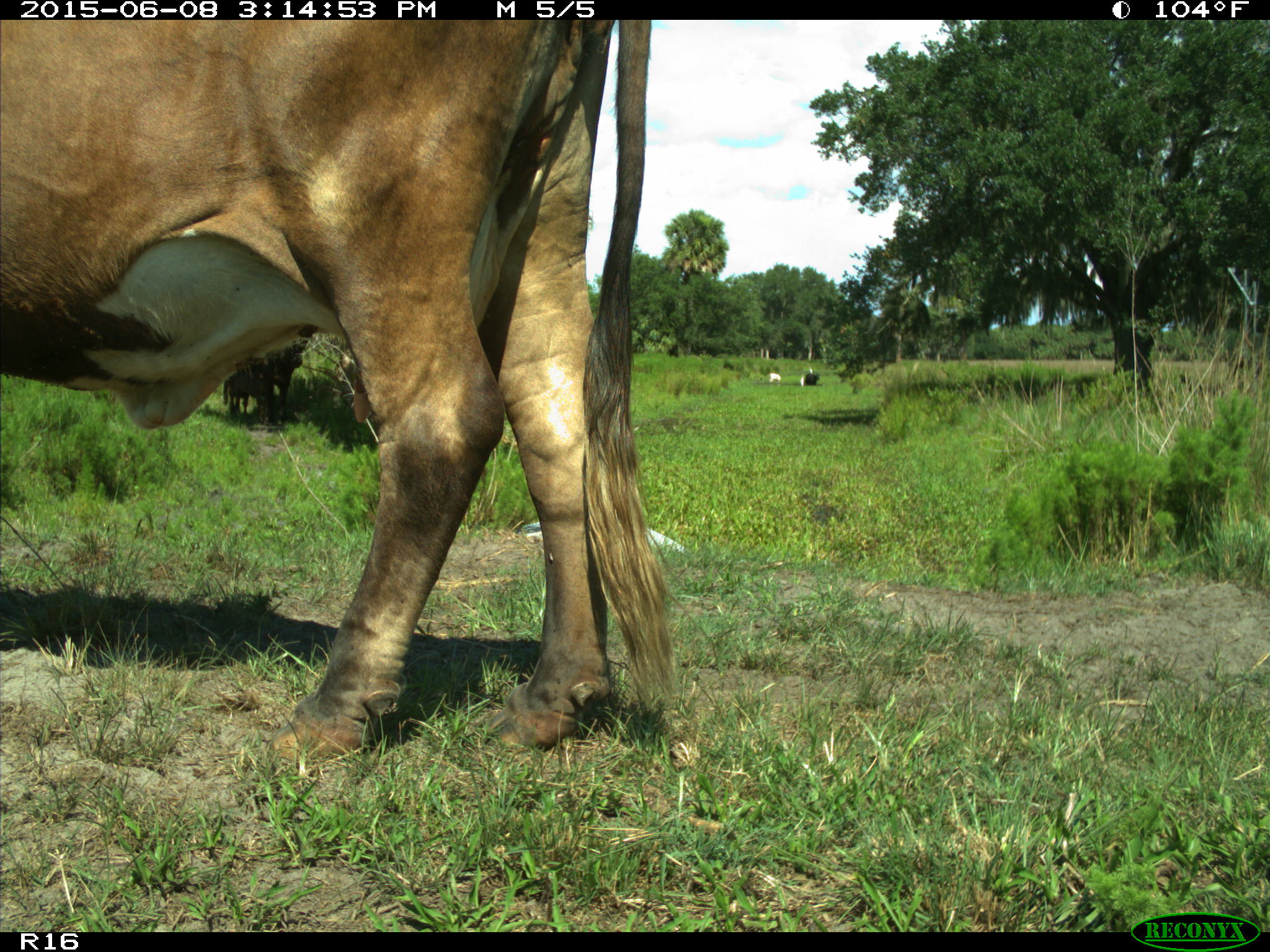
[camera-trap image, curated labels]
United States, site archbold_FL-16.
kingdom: Animalia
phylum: Chordata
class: Mammalia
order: Artiodactyla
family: Bovidae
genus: Bos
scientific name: Bos taurus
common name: domestic cow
Bos taurus (domestic cow).